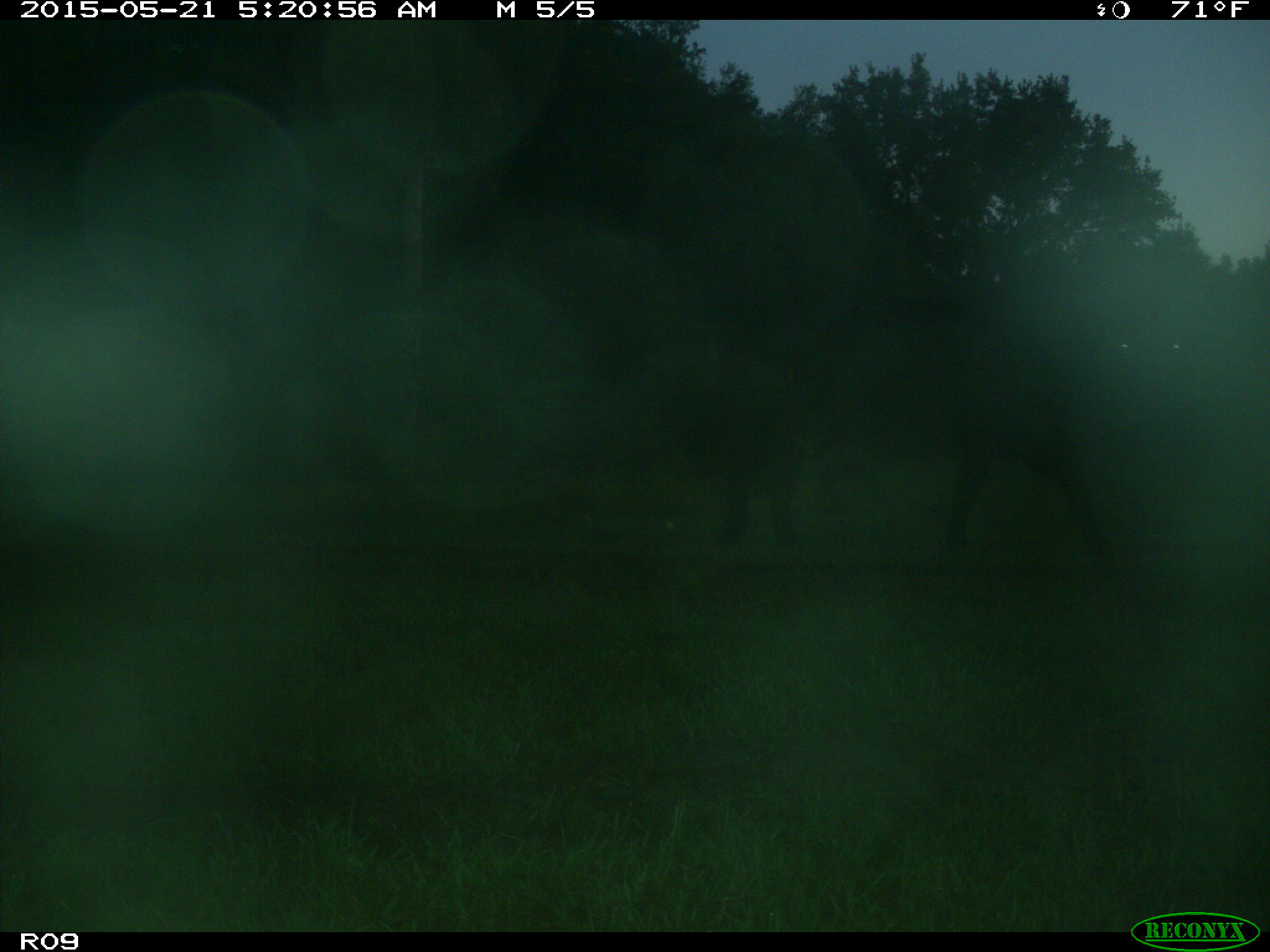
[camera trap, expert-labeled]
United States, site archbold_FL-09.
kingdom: Animalia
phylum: Chordata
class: Mammalia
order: Artiodactyla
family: Bovidae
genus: Bos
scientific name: Bos taurus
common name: domestic cow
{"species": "Bos taurus (domestic cow)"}